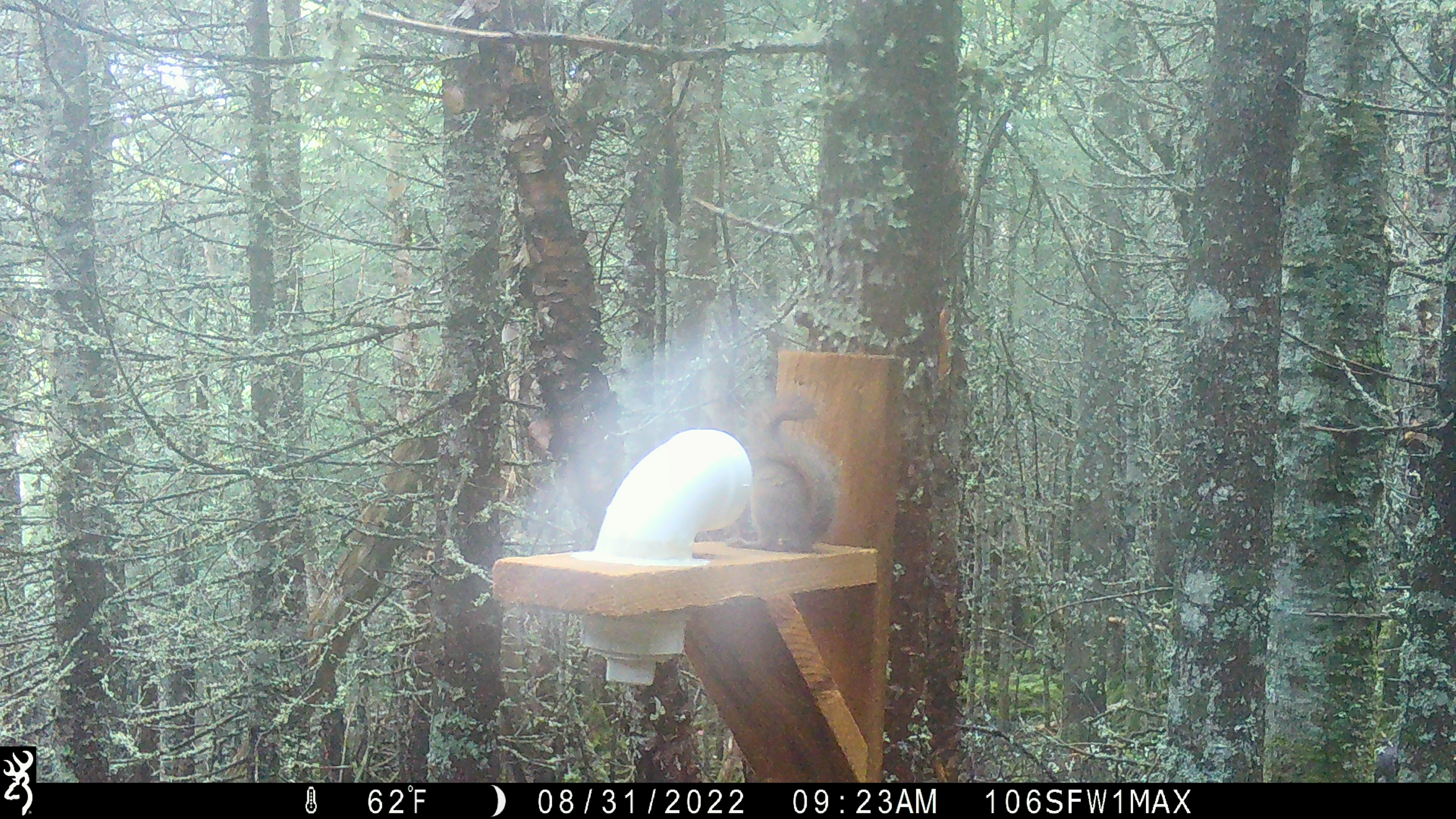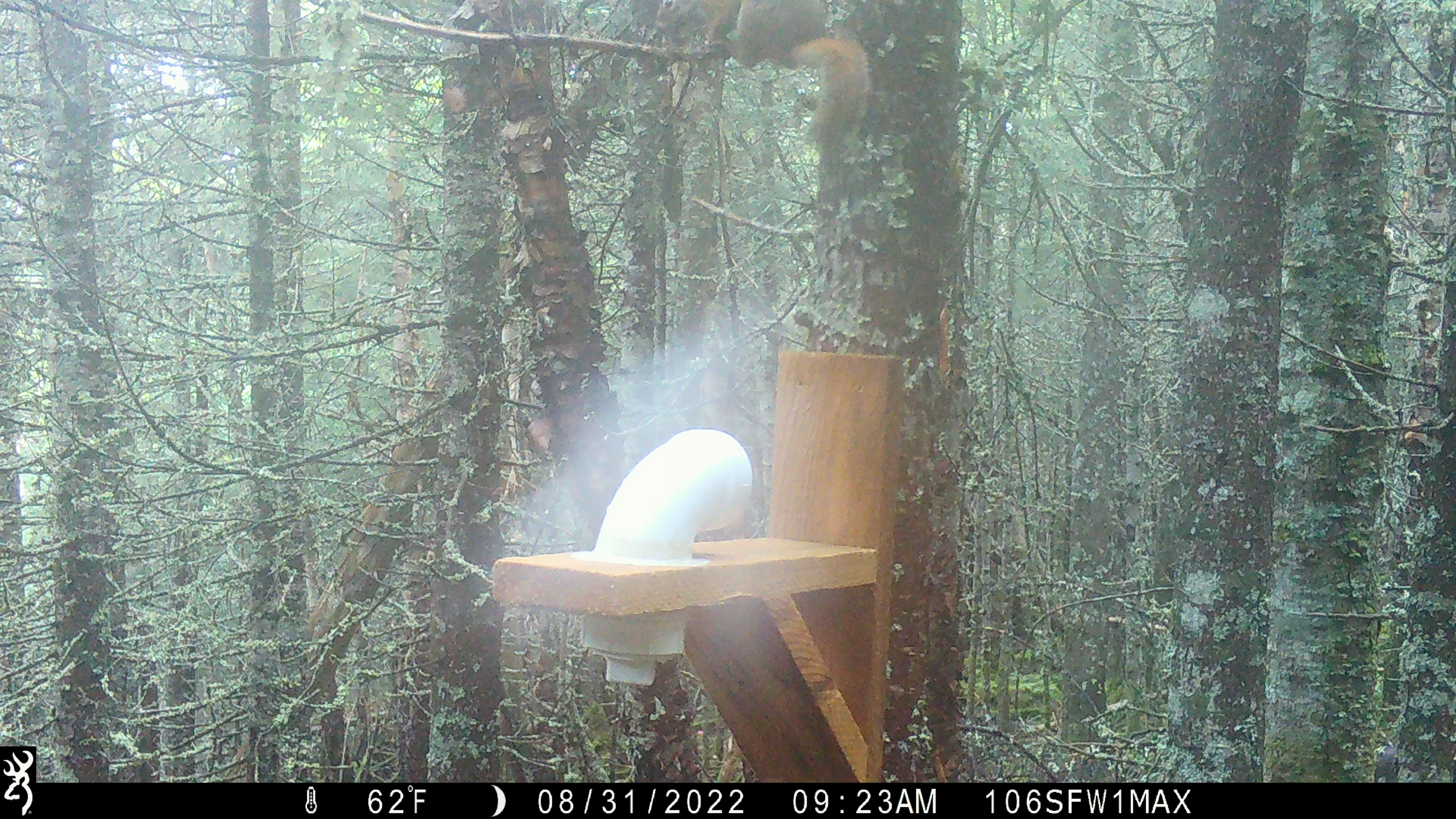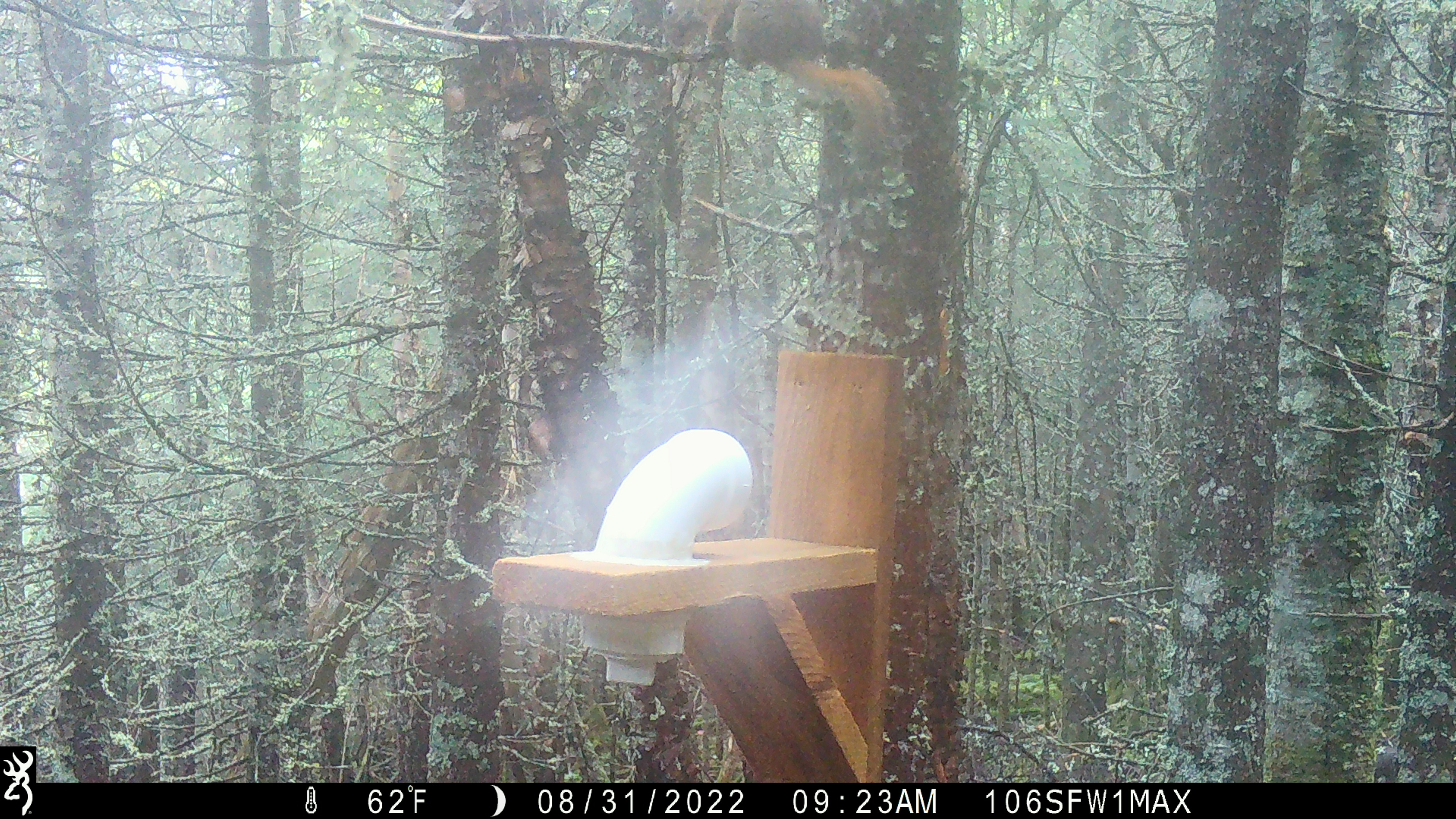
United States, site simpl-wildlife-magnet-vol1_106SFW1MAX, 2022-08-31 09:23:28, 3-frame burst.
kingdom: Animalia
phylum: Chordata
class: Mammalia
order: Rodentia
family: Sciuridae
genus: Tamiasciurus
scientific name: Tamiasciurus hudsonicus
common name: red squirrel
Red squirrel (Tamiasciurus hudsonicus).